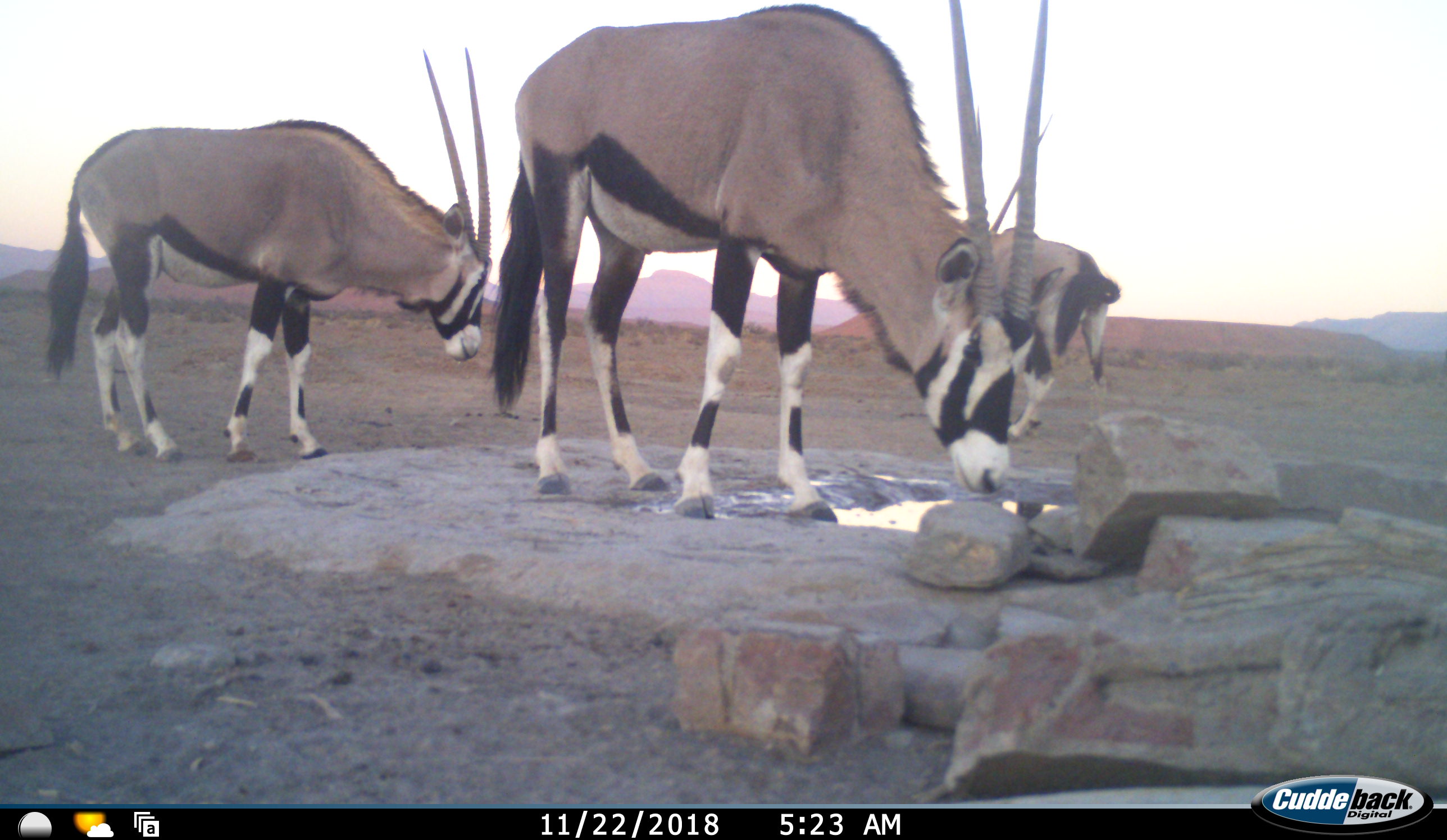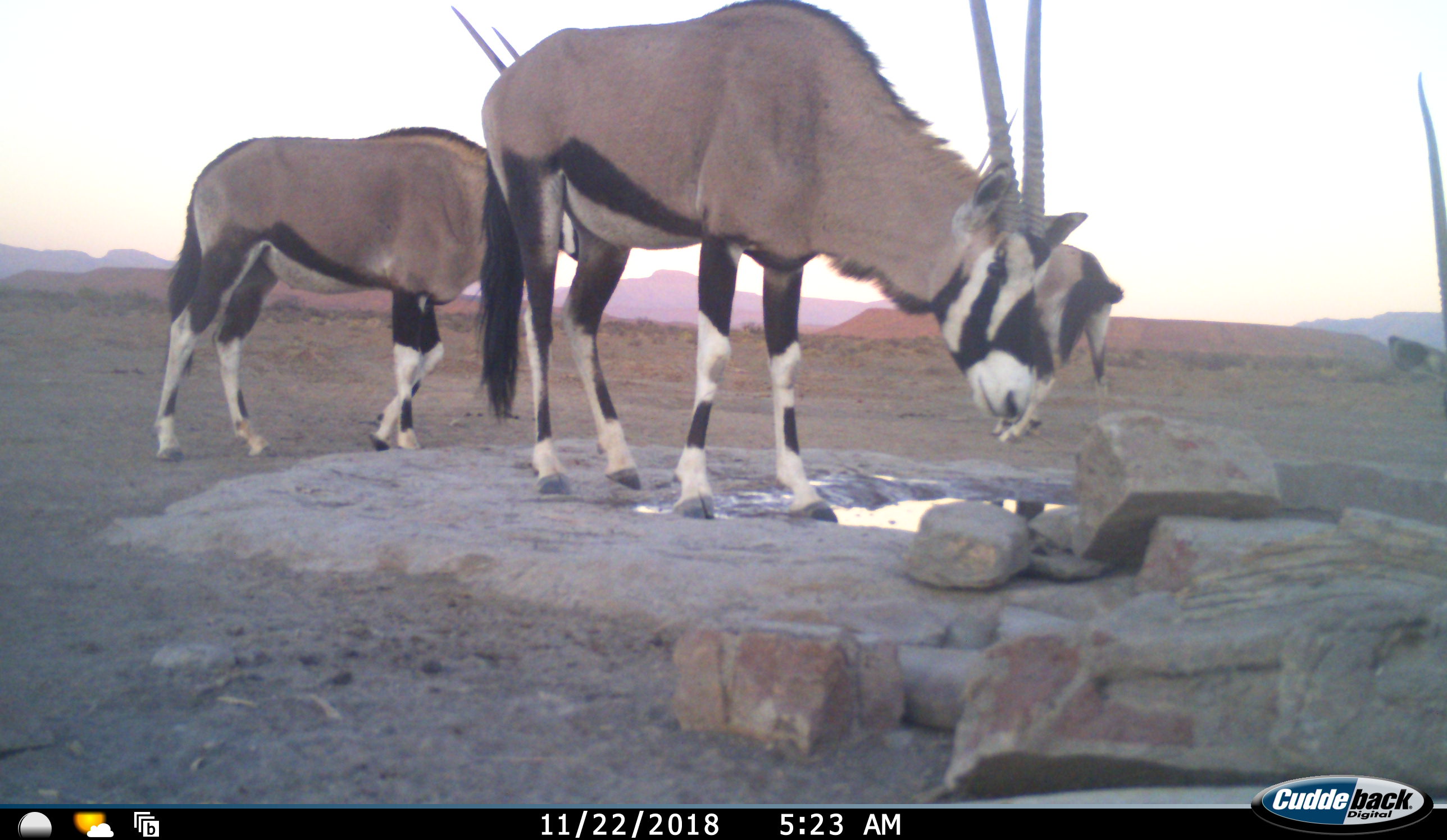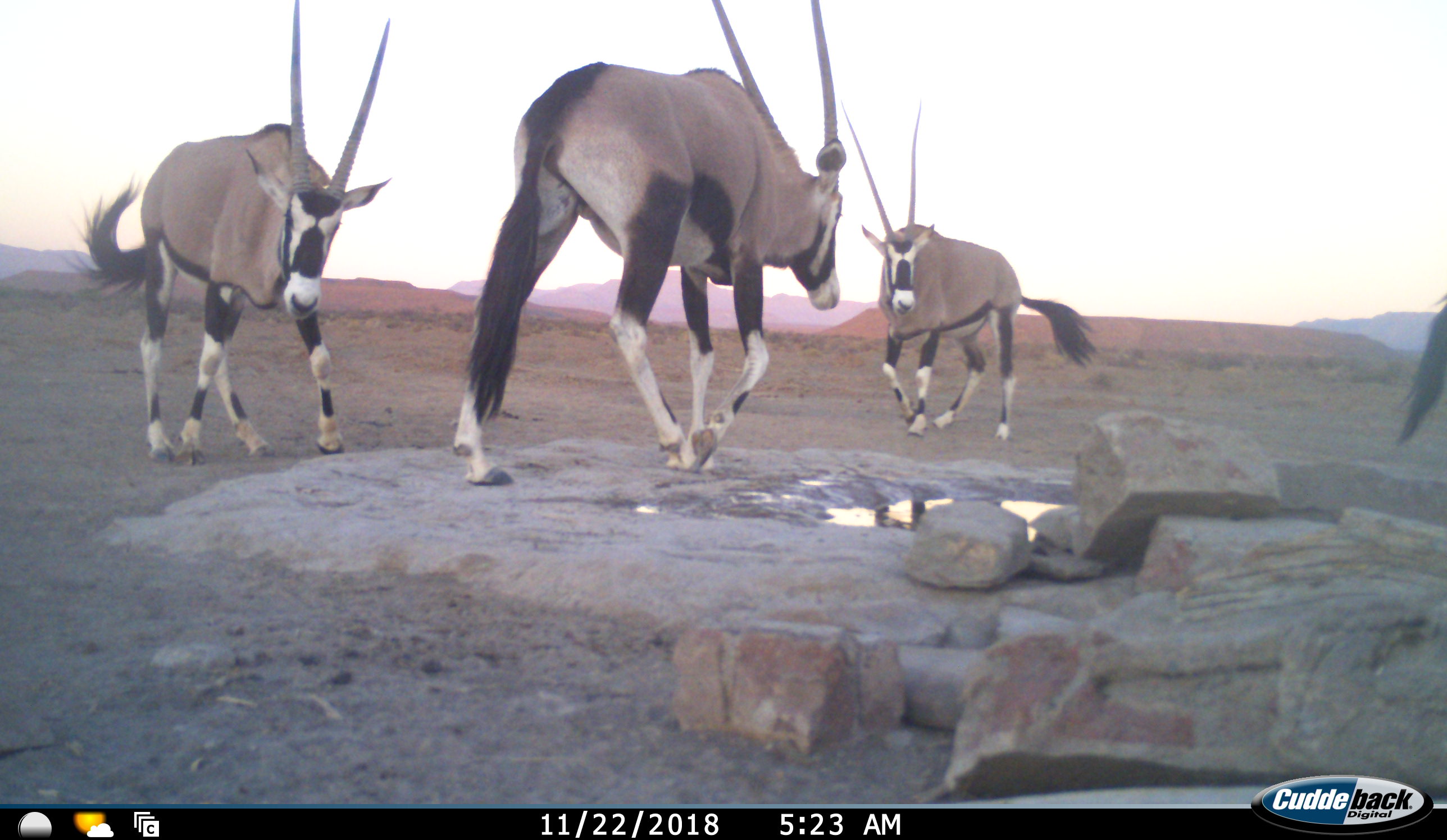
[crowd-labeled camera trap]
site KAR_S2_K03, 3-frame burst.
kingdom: Animalia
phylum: Chordata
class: Mammalia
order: Artiodactyla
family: Bovidae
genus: Oryx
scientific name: Oryx gazella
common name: gemsbok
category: oryx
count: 4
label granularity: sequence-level